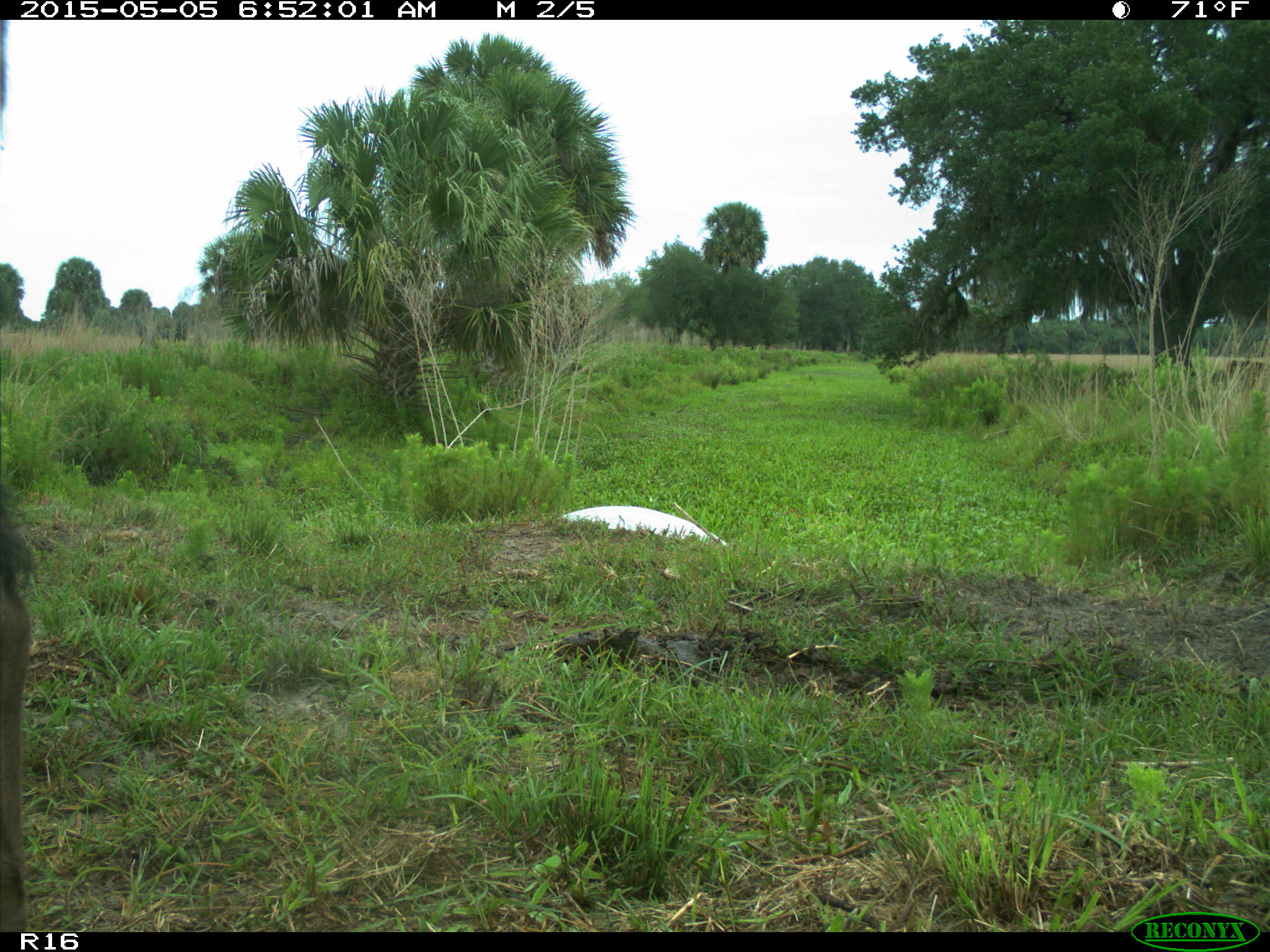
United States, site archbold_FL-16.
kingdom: Animalia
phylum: Chordata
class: Mammalia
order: Artiodactyla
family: Bovidae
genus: Bos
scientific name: Bos taurus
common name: domestic cow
Bos taurus (domestic cow).